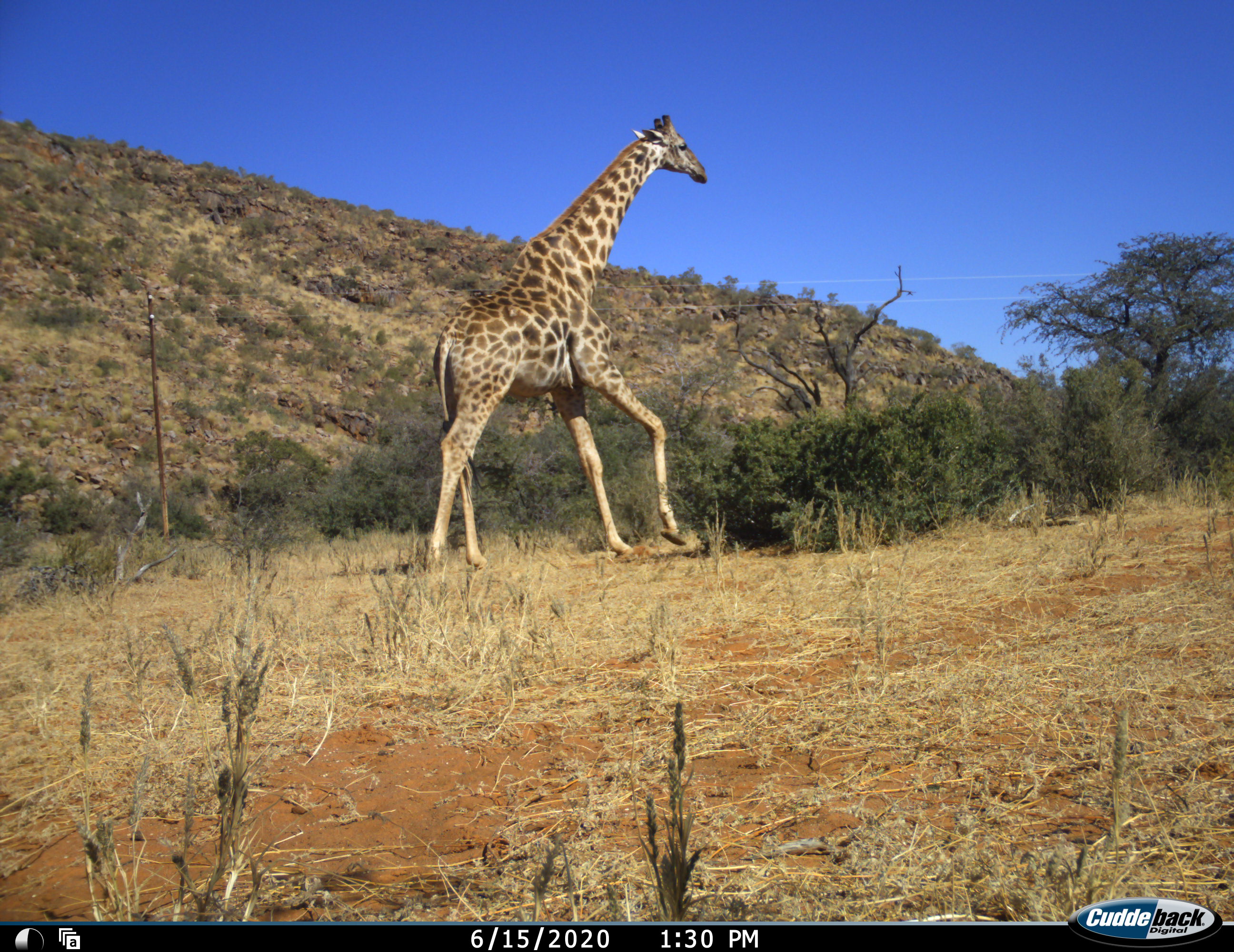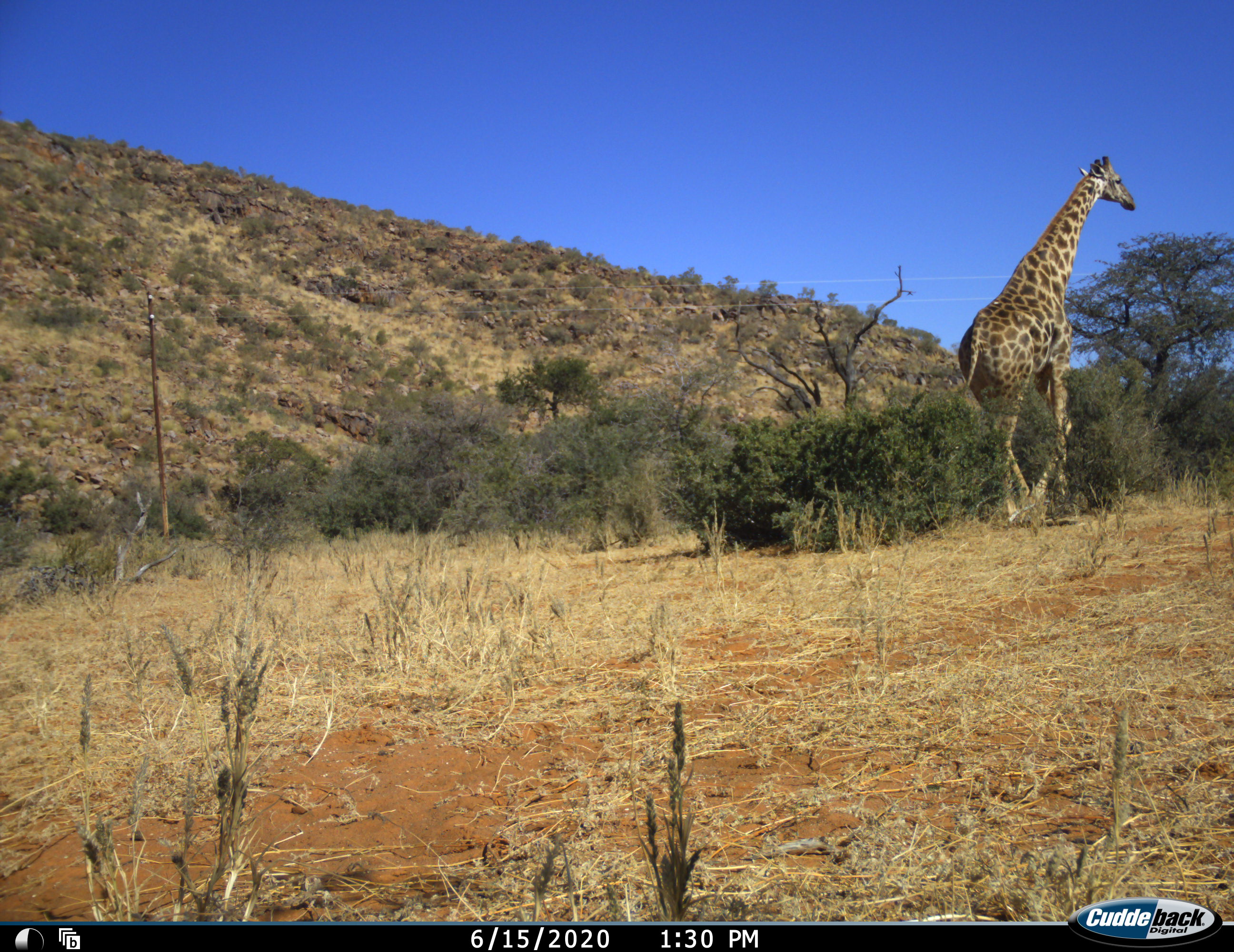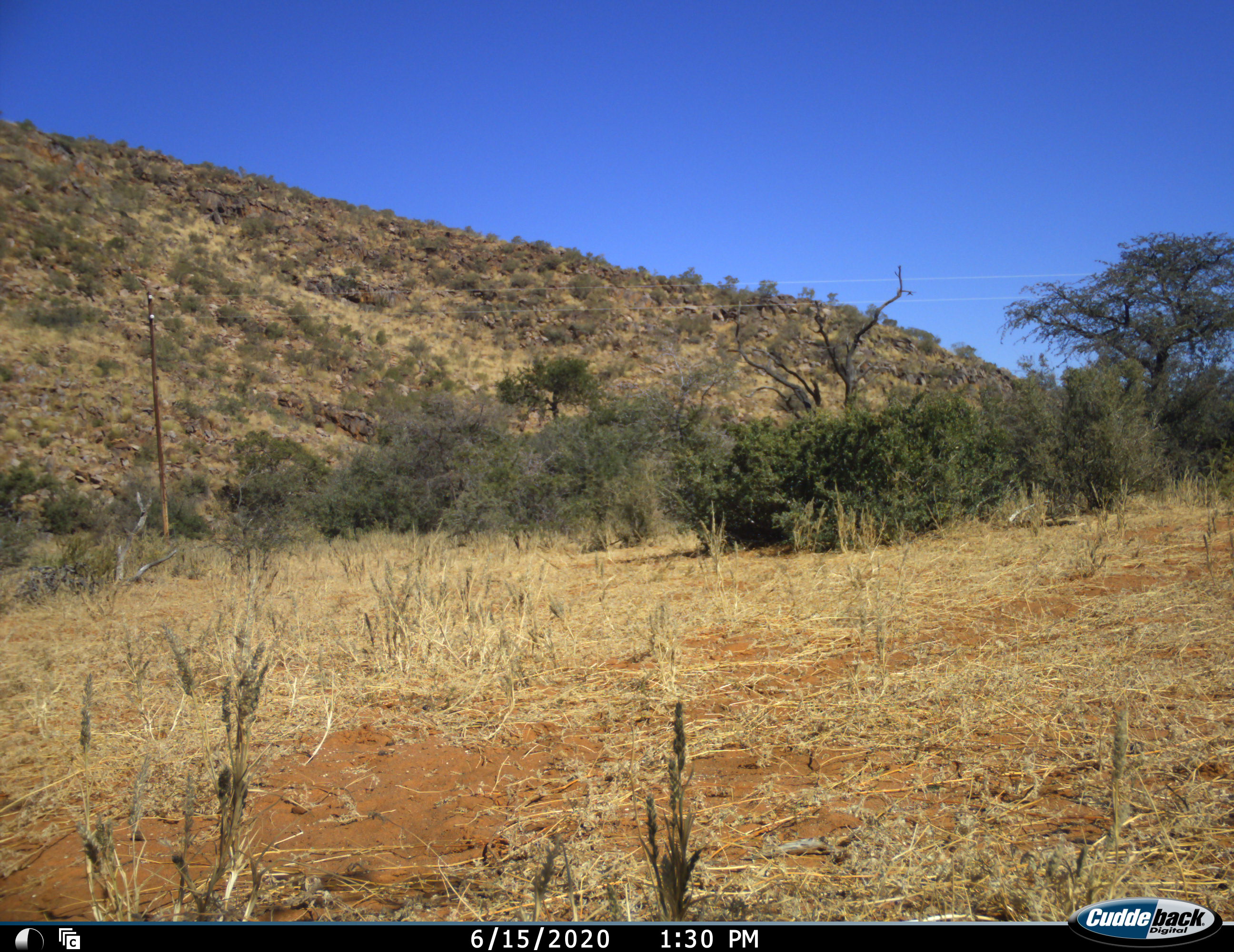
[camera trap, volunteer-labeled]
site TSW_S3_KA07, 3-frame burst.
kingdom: Animalia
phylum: Chordata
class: Mammalia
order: Artiodactyla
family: Giraffidae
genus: Giraffa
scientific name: Giraffa camelopardalis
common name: giraffe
Giraffe (Giraffa camelopardalis), count 1. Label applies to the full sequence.